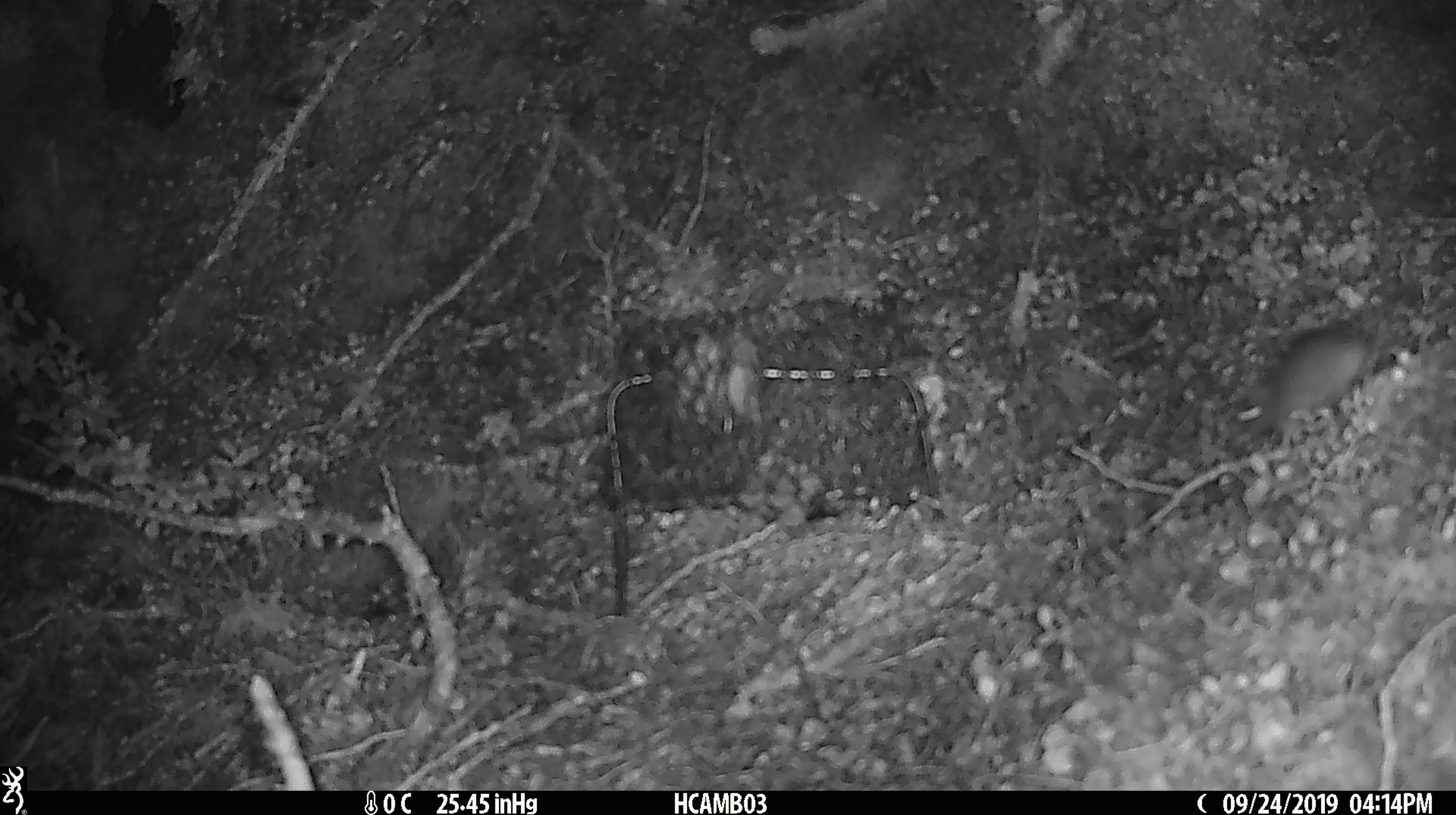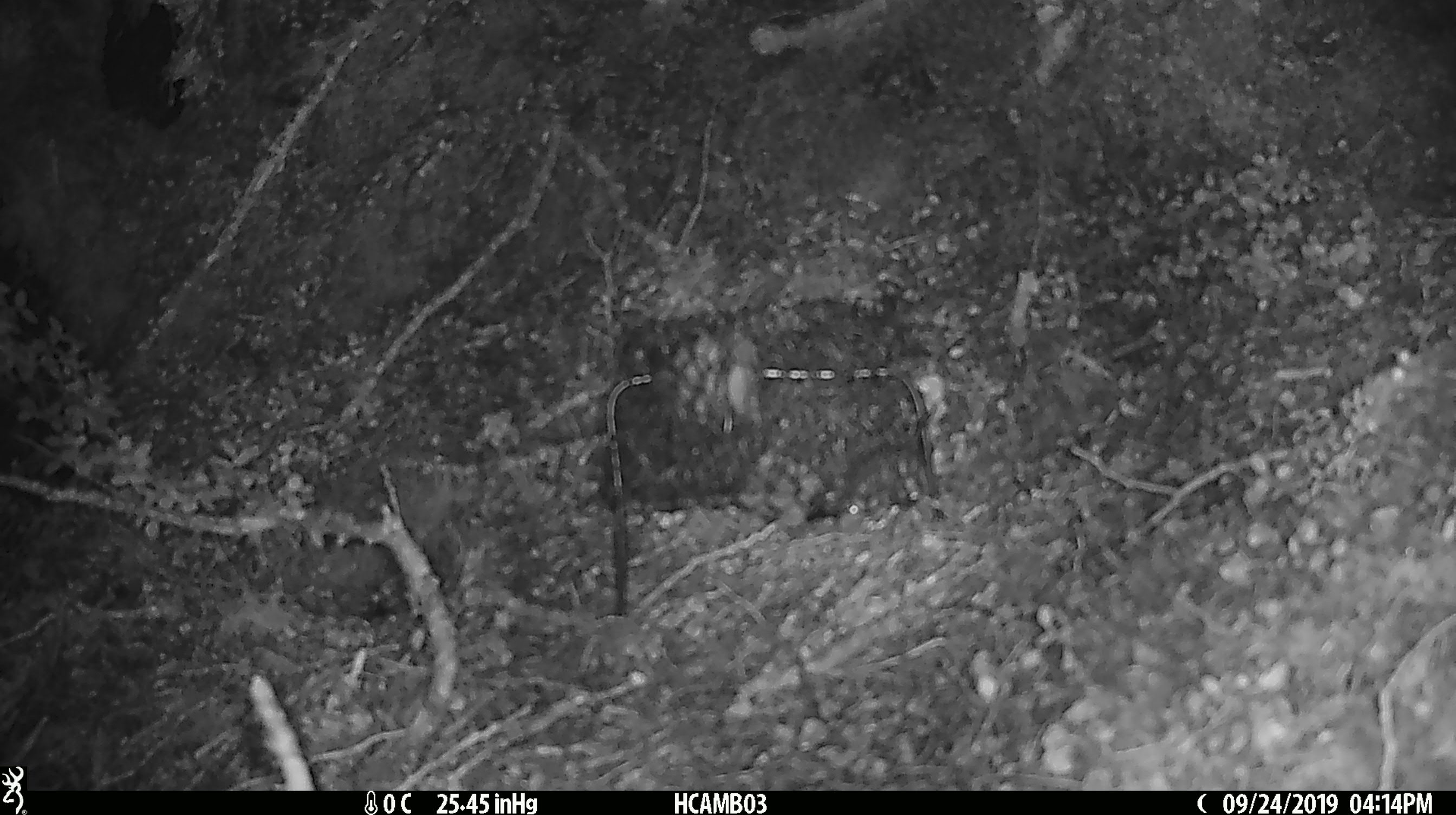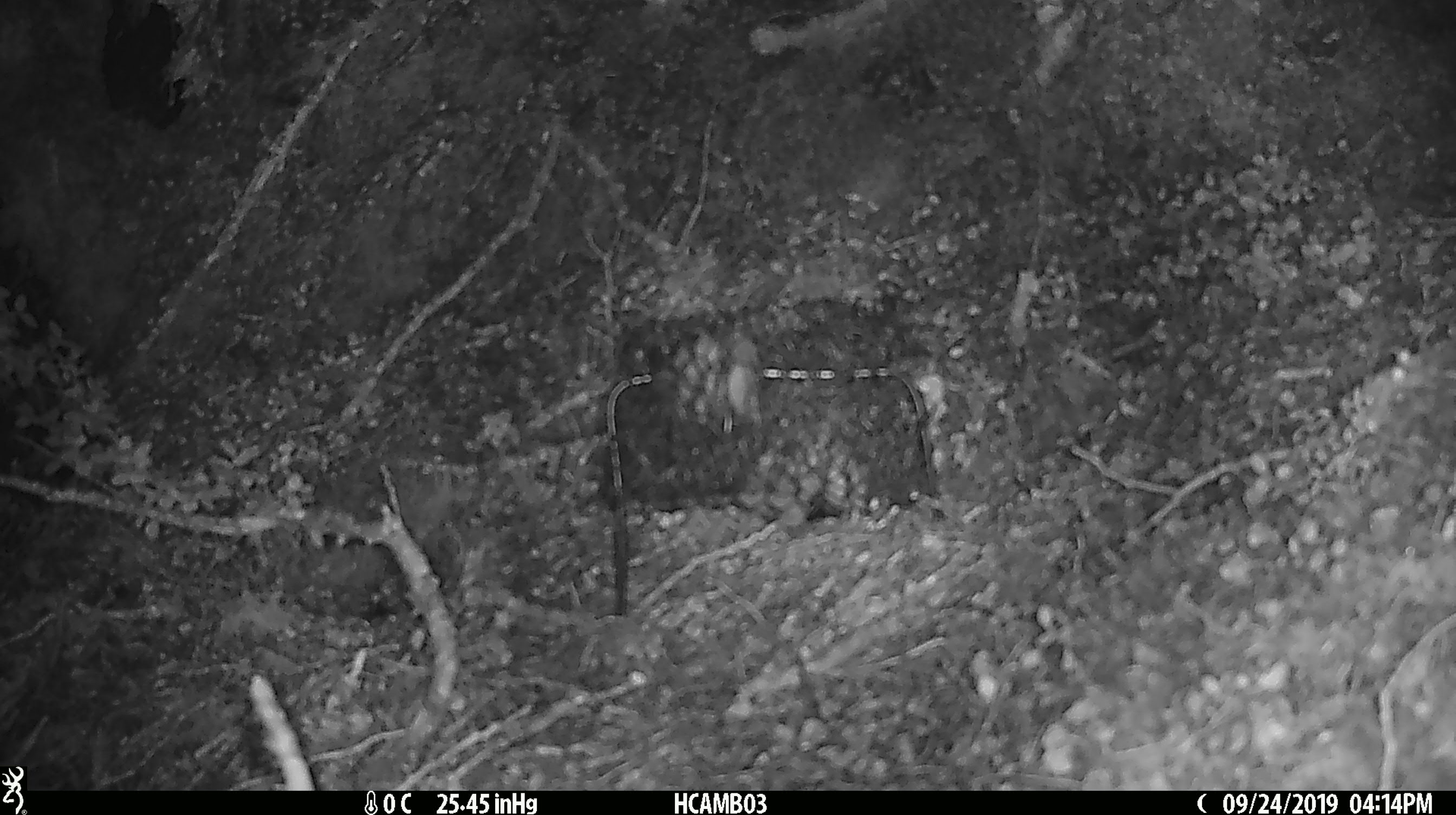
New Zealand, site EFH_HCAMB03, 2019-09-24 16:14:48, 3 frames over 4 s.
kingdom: Animalia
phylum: Chordata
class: Mammalia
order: Rodentia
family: Muridae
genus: Mus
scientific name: Mus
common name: mouse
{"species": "mouse (Mus)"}